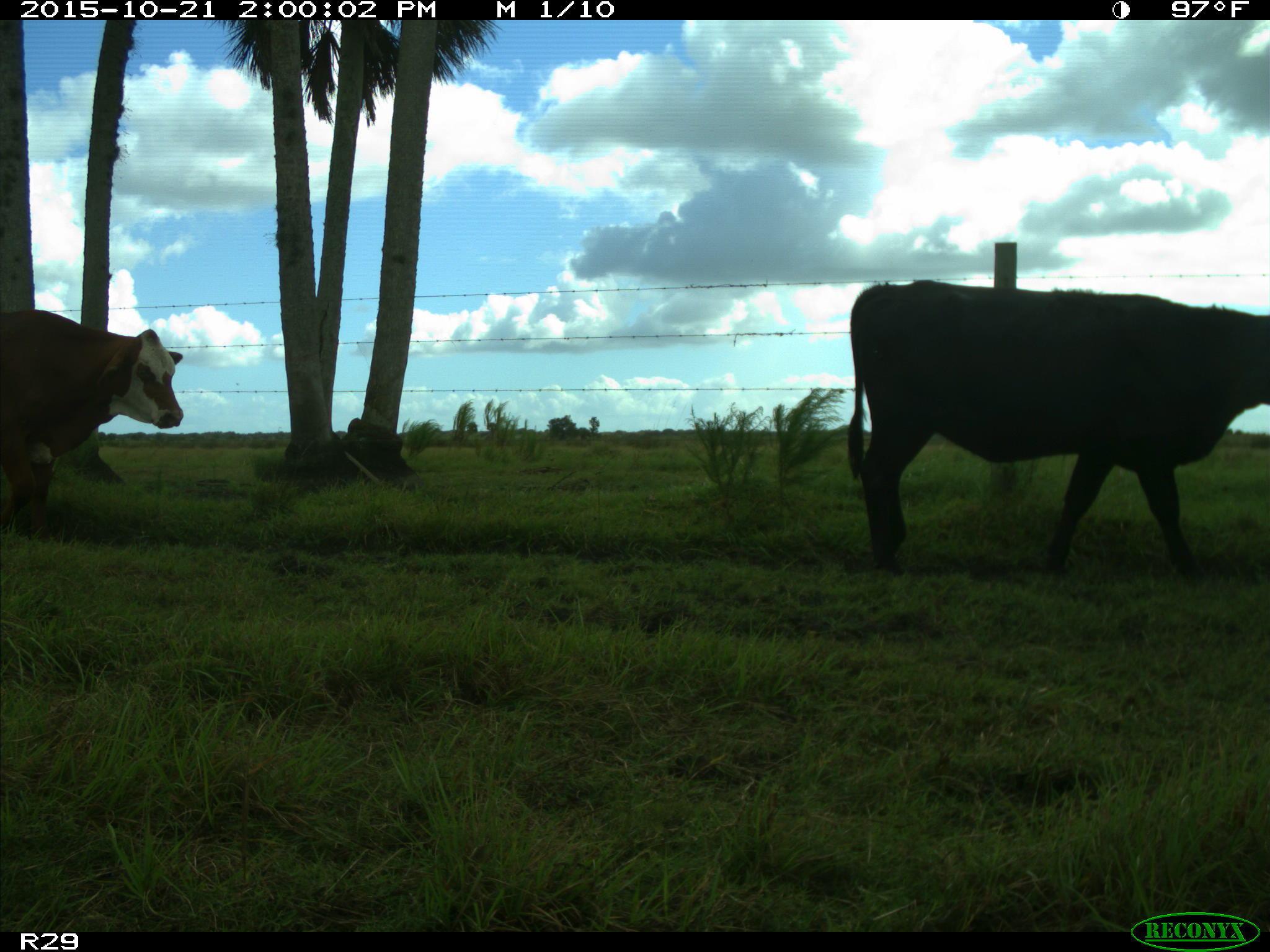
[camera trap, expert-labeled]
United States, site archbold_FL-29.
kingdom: Animalia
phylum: Chordata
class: Mammalia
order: Artiodactyla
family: Bovidae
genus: Bos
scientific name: Bos taurus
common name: domestic cow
Bos taurus (domestic cow).